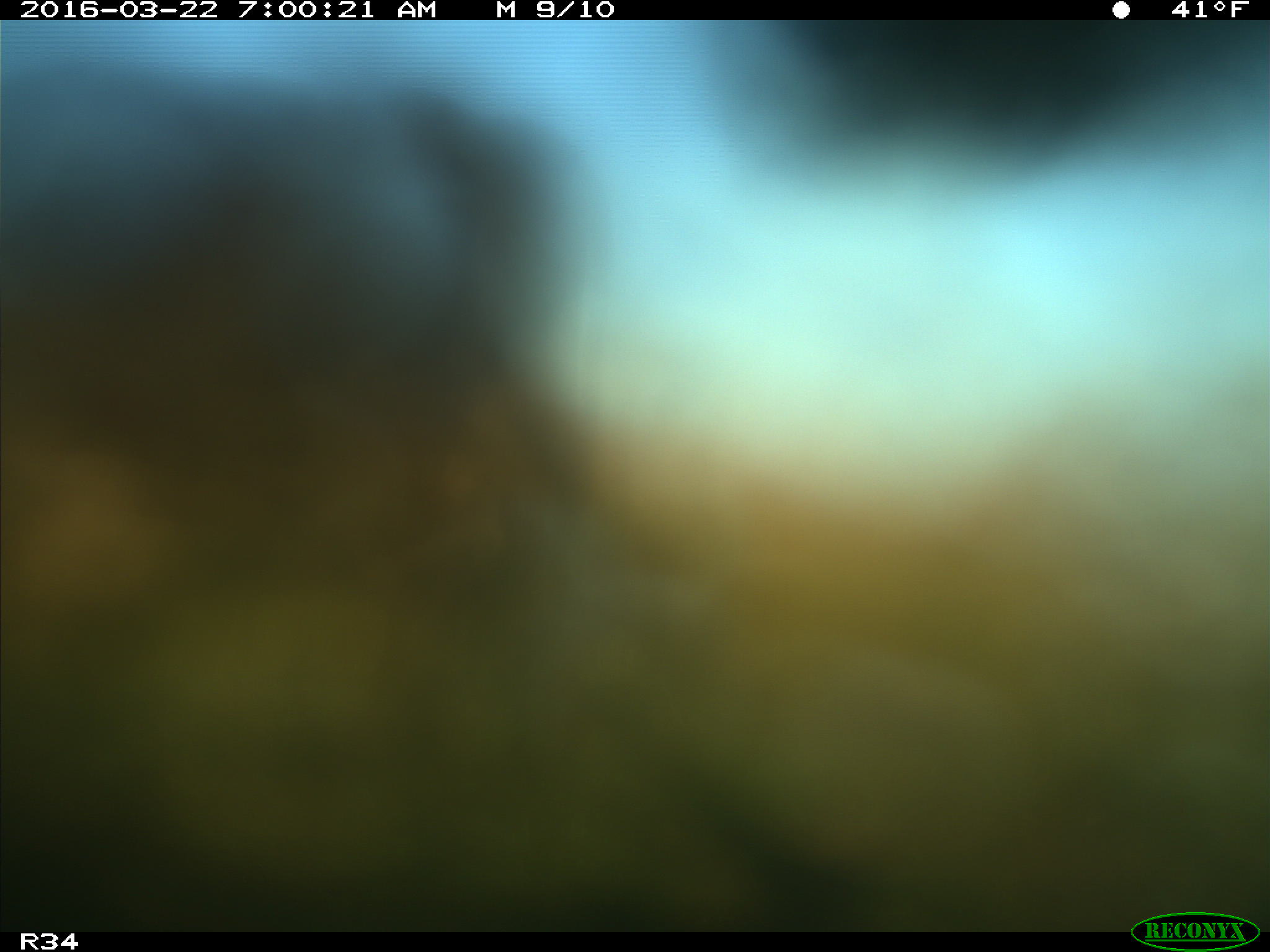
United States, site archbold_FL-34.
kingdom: Animalia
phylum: Chordata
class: Mammalia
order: Artiodactyla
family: Bovidae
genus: Bos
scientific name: Bos taurus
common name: domestic cow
Bos taurus (domestic cow).